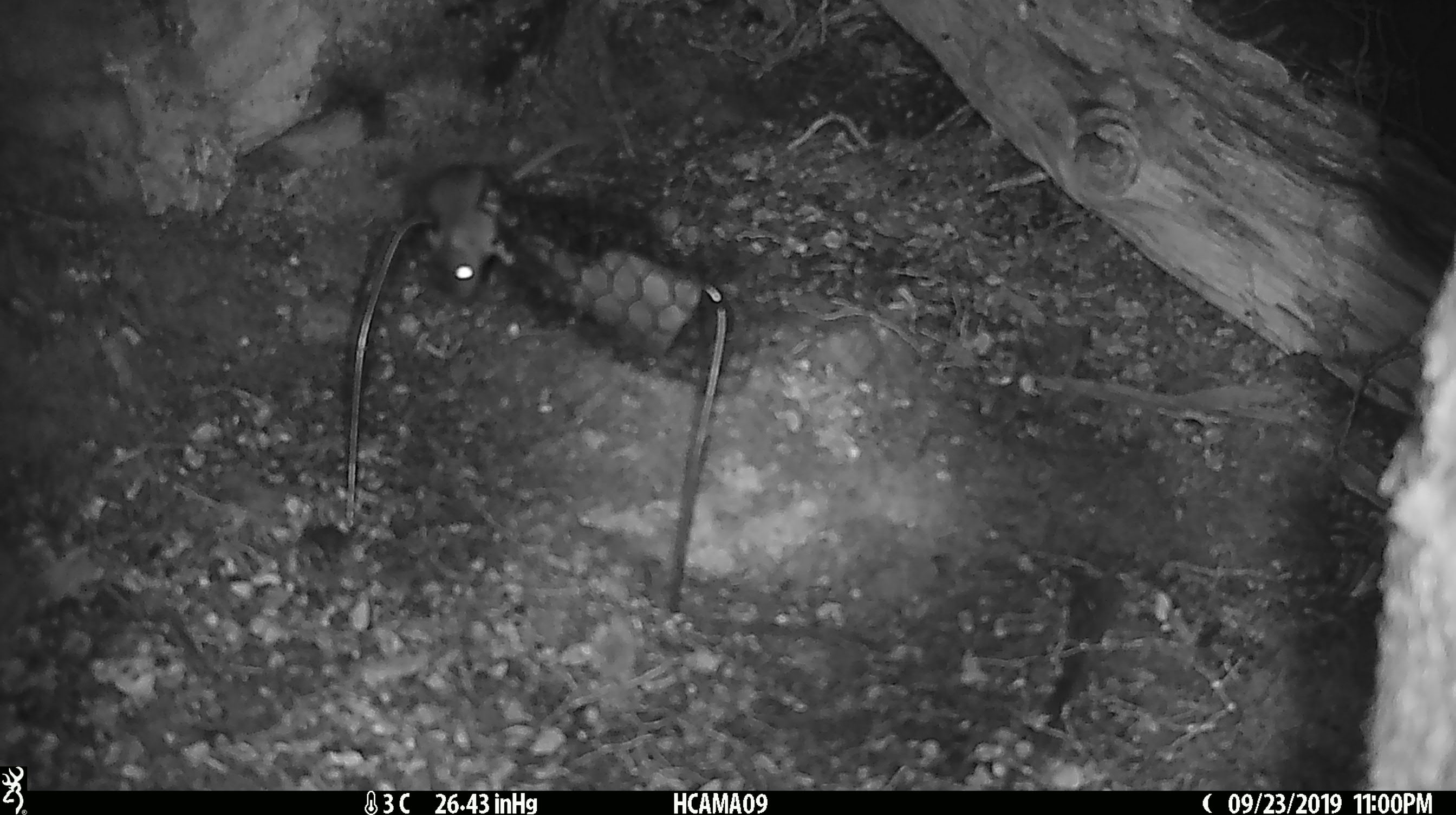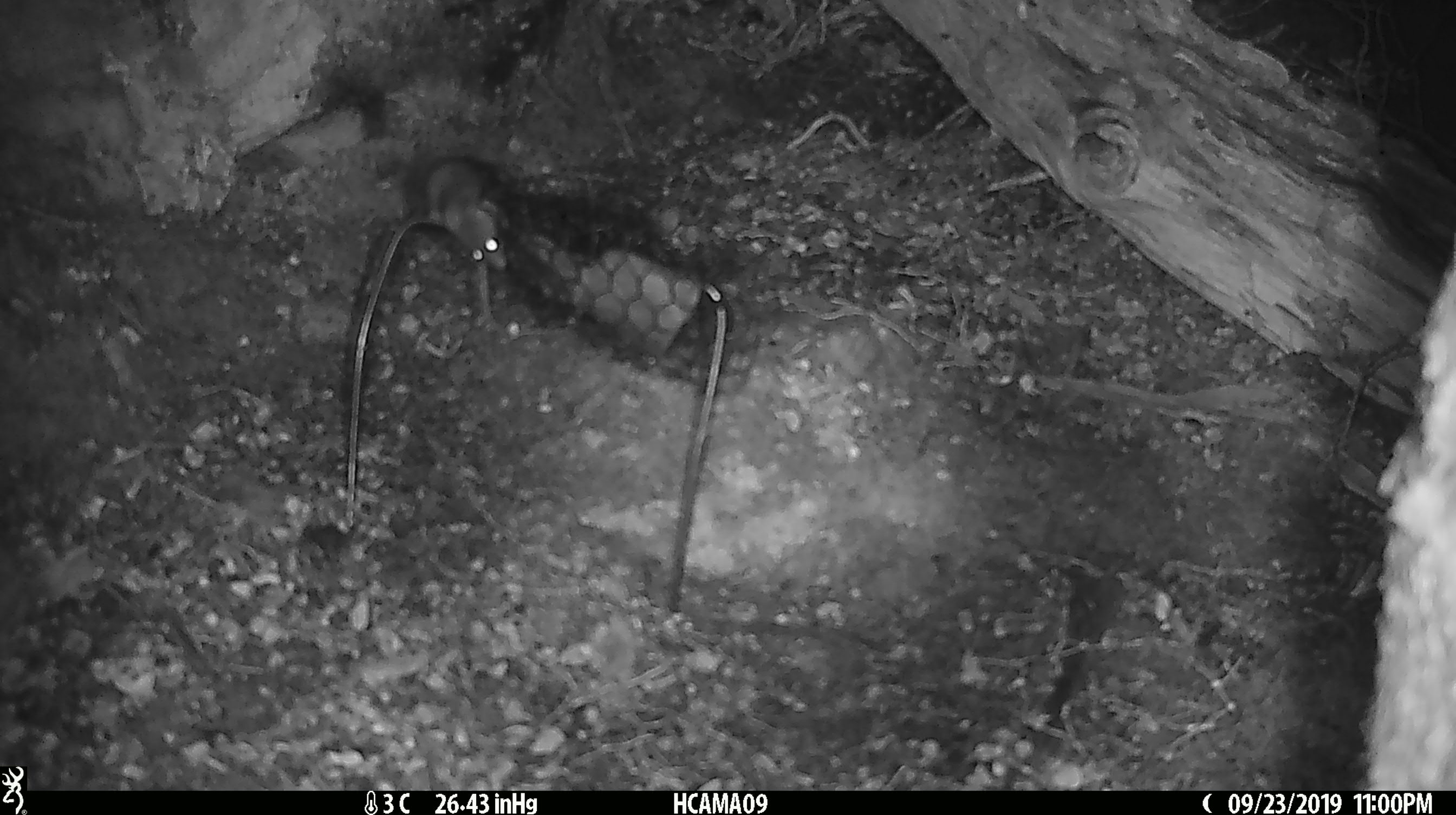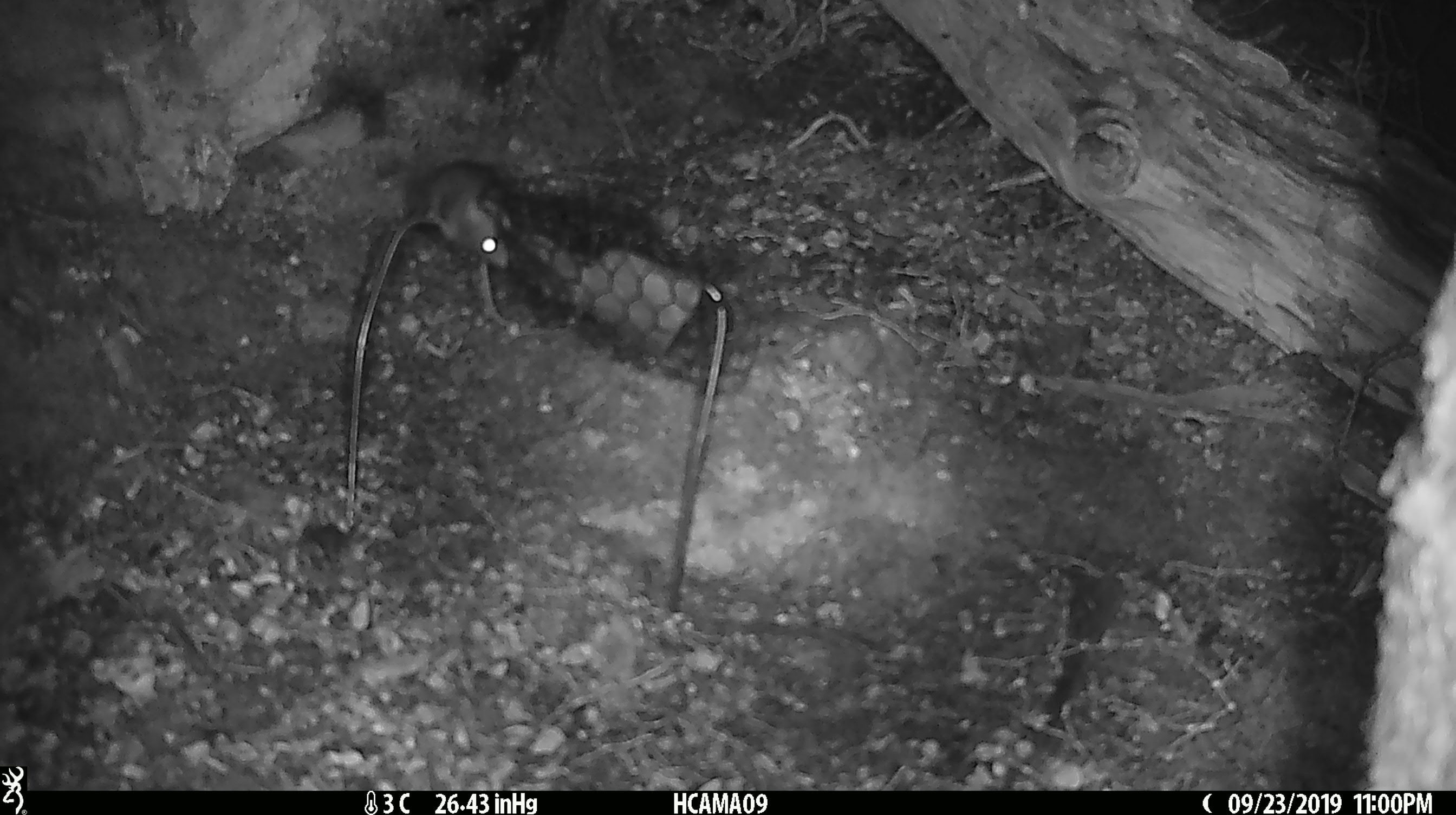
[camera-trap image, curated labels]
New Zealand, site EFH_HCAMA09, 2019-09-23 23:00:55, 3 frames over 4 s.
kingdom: Animalia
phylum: Chordata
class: Mammalia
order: Rodentia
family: Muridae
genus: Mus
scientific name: Mus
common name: mouse